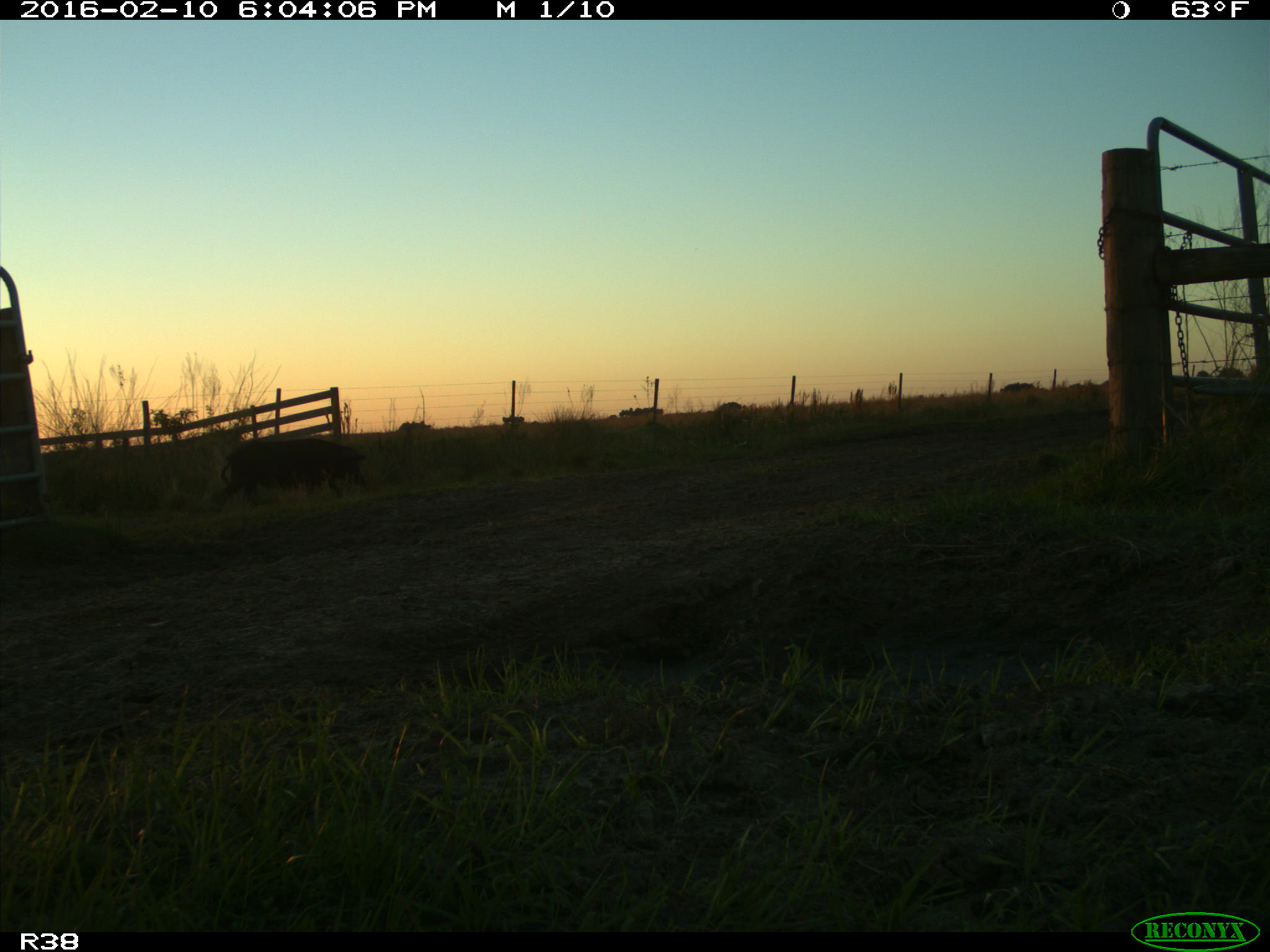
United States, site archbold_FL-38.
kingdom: Animalia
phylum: Chordata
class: Mammalia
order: Artiodactyla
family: Suidae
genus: Sus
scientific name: Sus scrofa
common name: wild boar